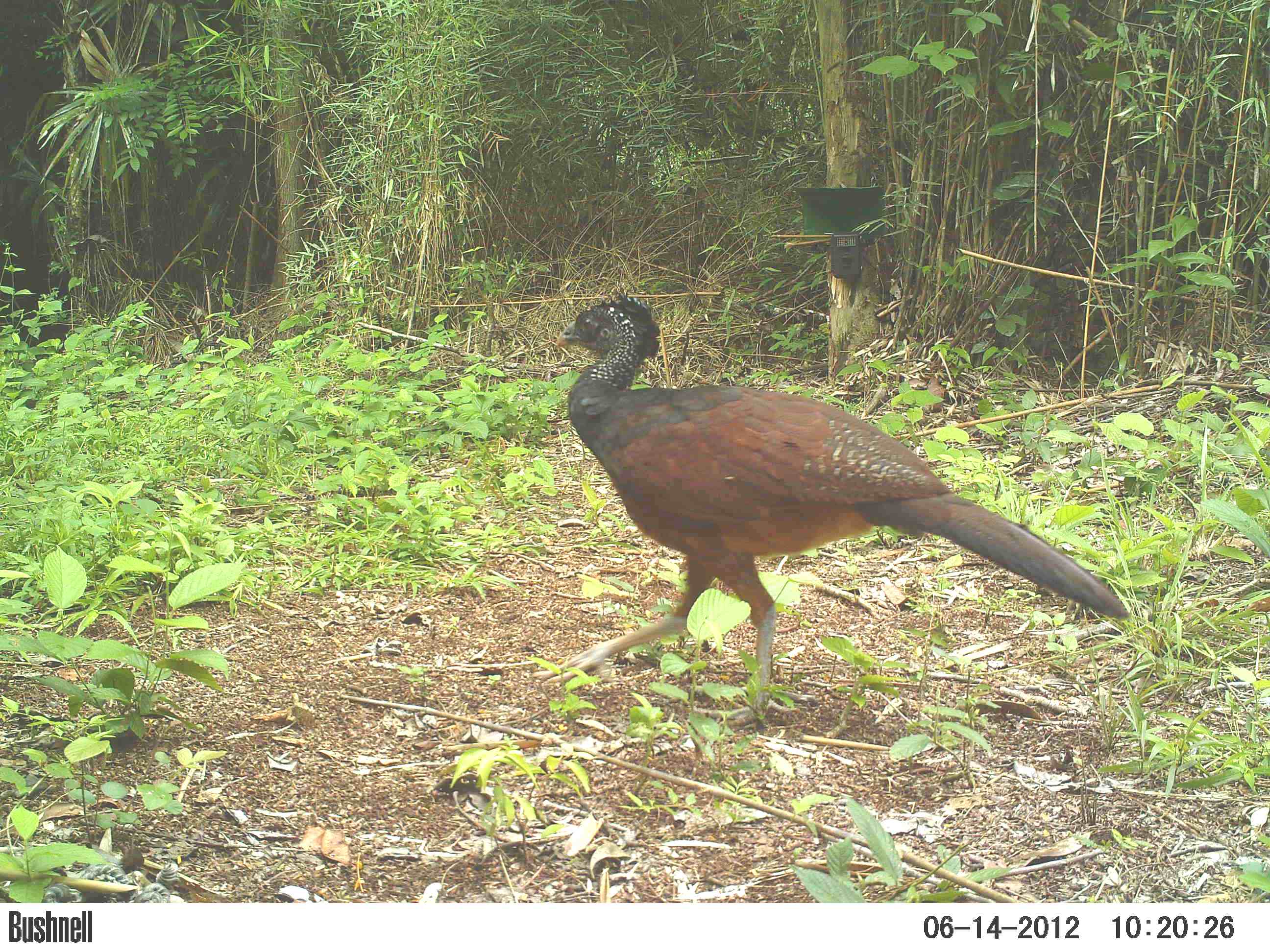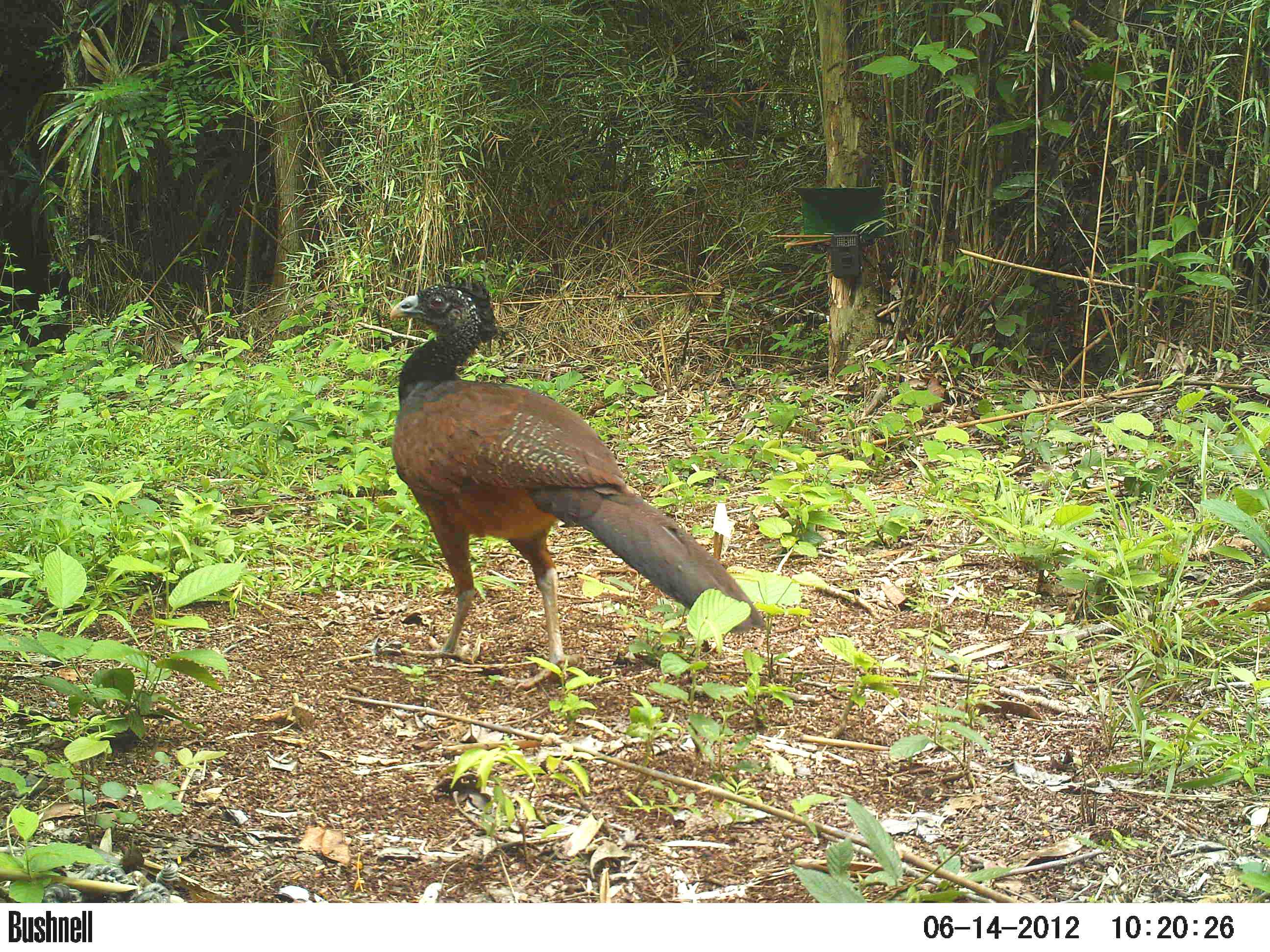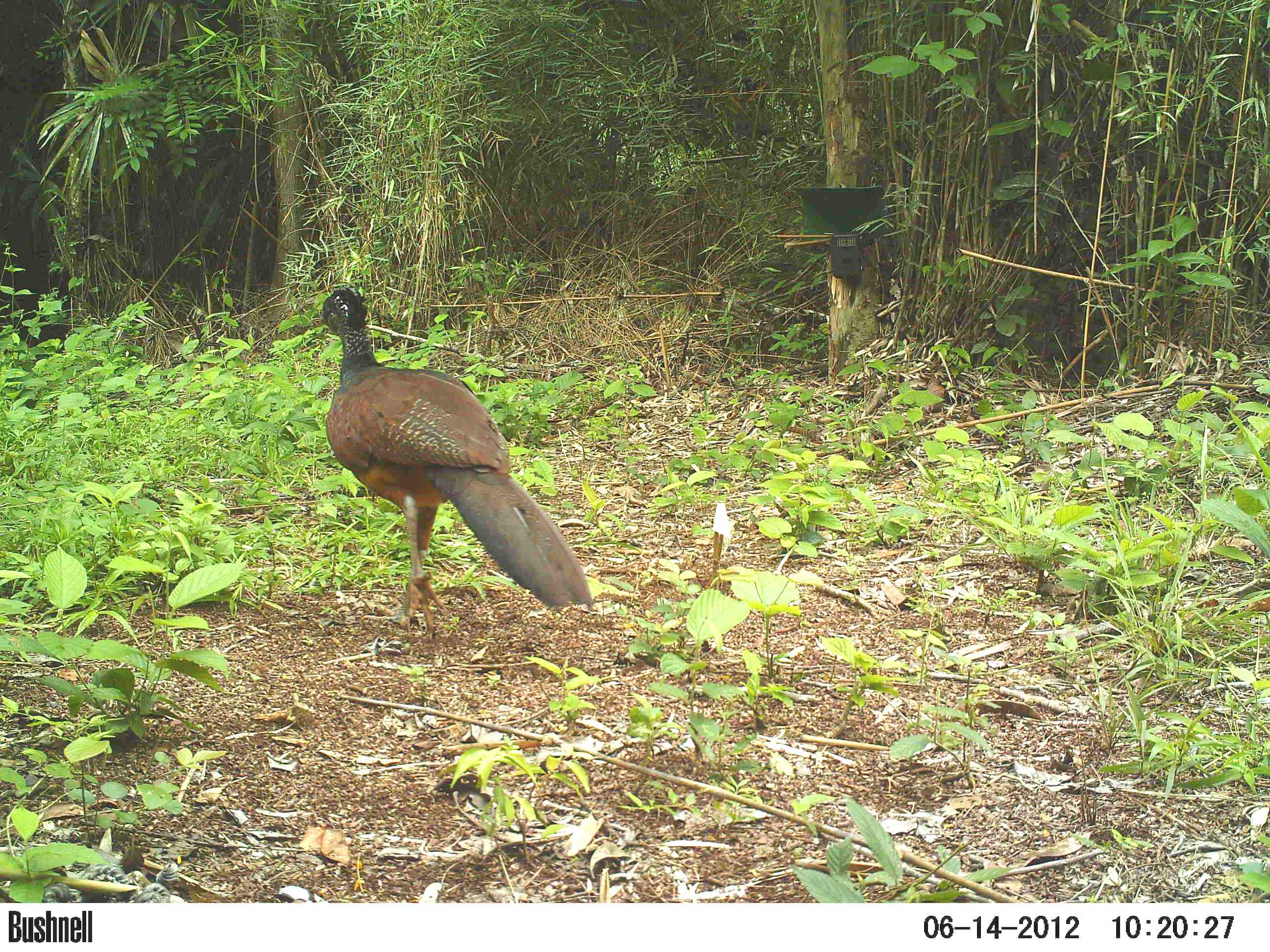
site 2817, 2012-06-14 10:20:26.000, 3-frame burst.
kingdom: Animalia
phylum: Chordata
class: Aves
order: Galliformes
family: Cracidae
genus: Crax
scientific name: Crax rubra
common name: great curassow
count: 1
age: adult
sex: female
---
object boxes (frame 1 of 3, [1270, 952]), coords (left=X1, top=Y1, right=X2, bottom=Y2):
crax rubra: (left=528, top=291, right=1131, bottom=727)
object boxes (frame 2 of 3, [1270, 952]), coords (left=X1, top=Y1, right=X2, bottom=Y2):
crax rubra: (left=386, top=272, right=765, bottom=690)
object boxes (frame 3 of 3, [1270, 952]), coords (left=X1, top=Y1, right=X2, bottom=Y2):
crax rubra: (left=315, top=285, right=594, bottom=639)